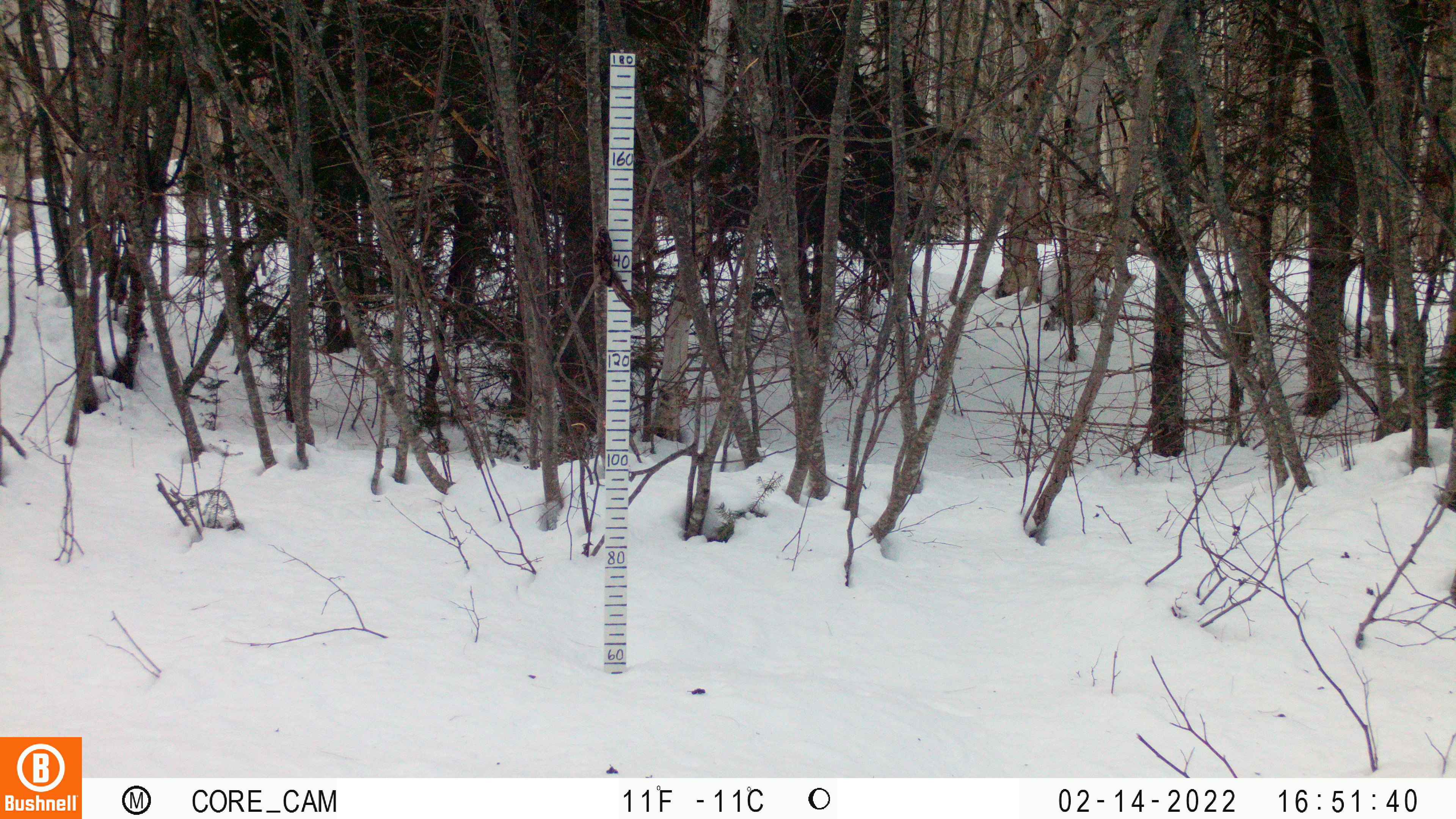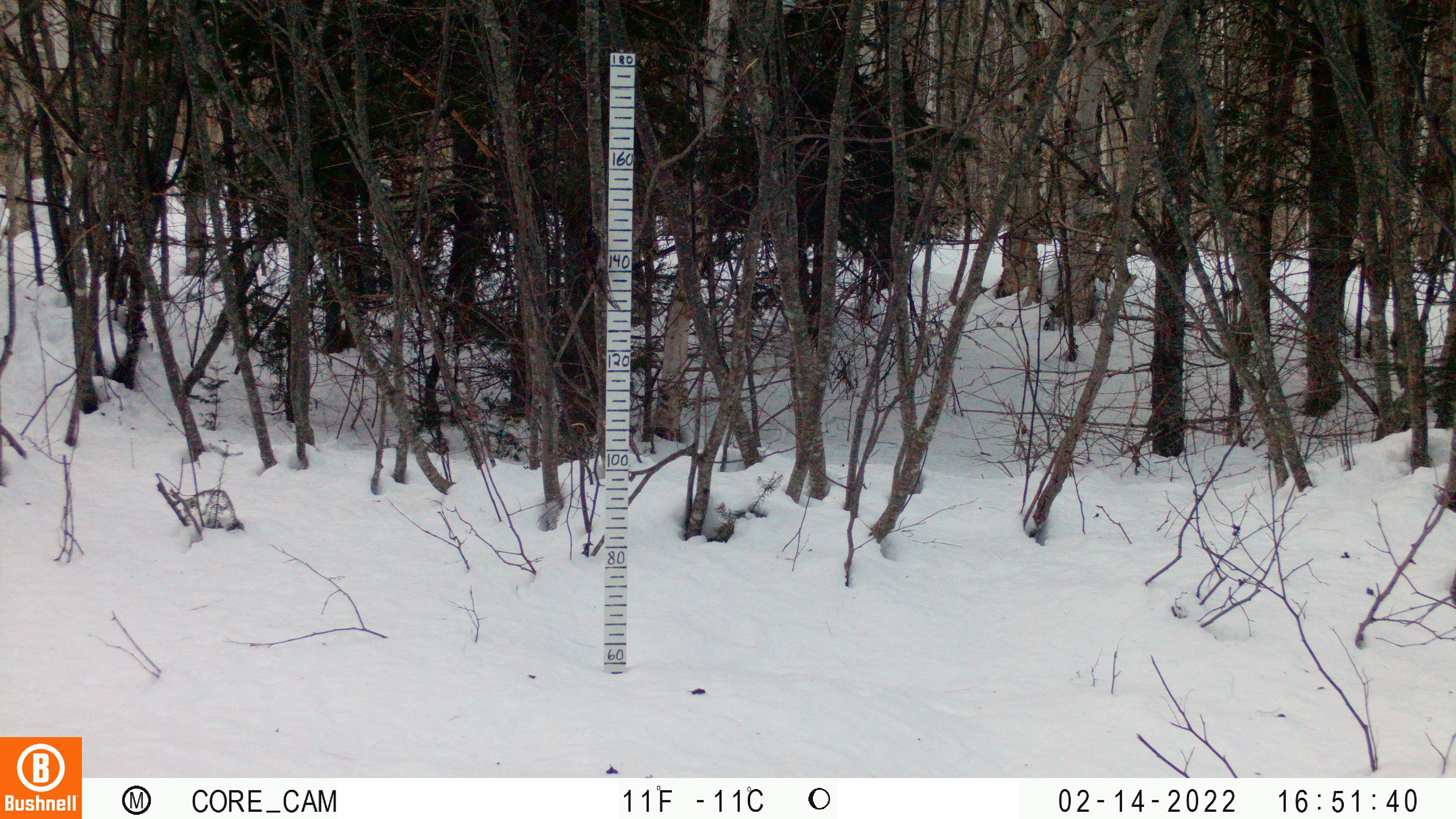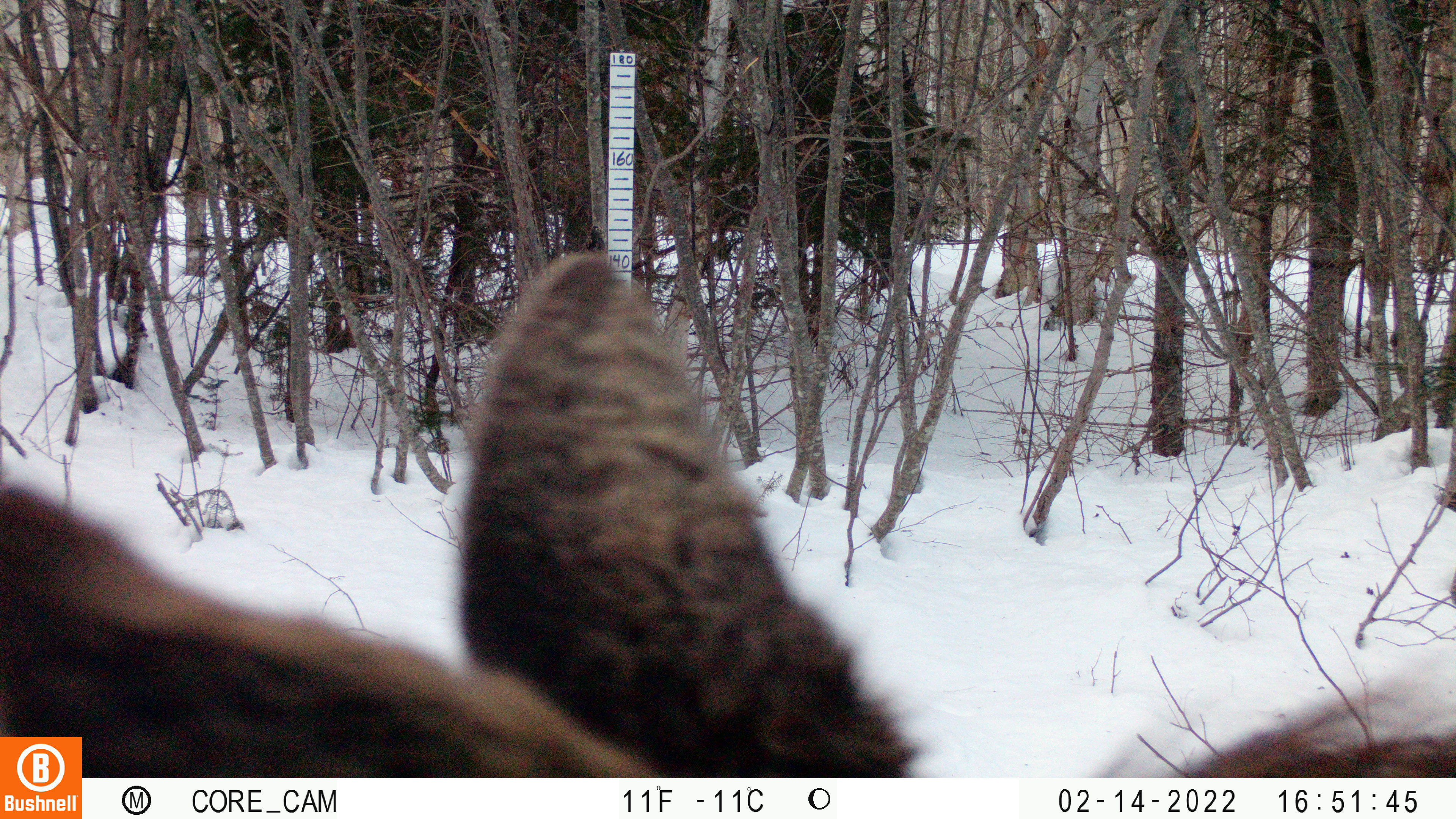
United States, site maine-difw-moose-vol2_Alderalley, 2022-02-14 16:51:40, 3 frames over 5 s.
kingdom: Animalia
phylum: Chordata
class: Mammalia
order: Artiodactyla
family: Cervidae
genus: Alces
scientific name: Alces alces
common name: moose